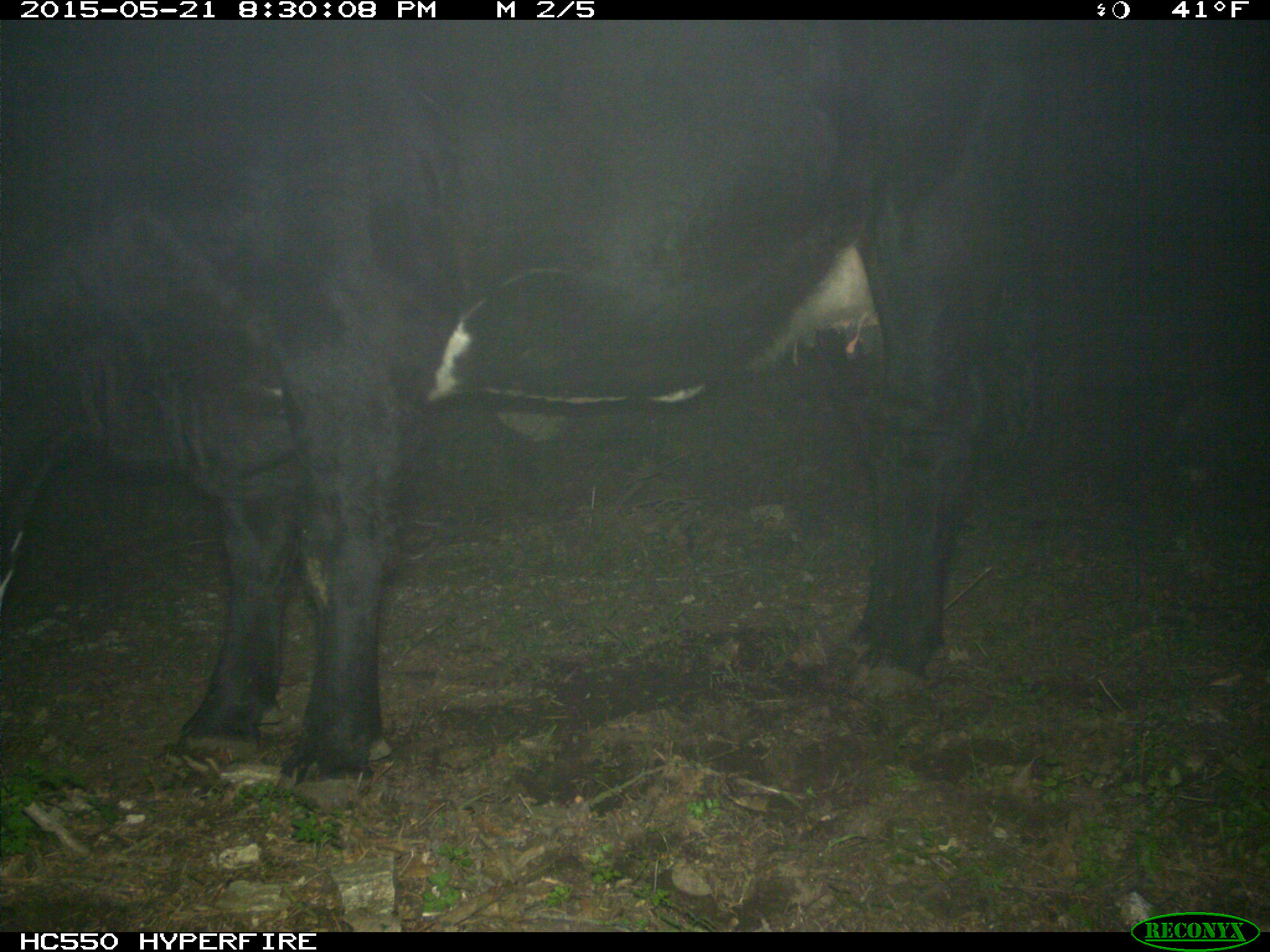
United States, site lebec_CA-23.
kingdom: Animalia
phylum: Chordata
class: Mammalia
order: Artiodactyla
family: Bovidae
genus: Bos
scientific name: Bos taurus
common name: domestic cow